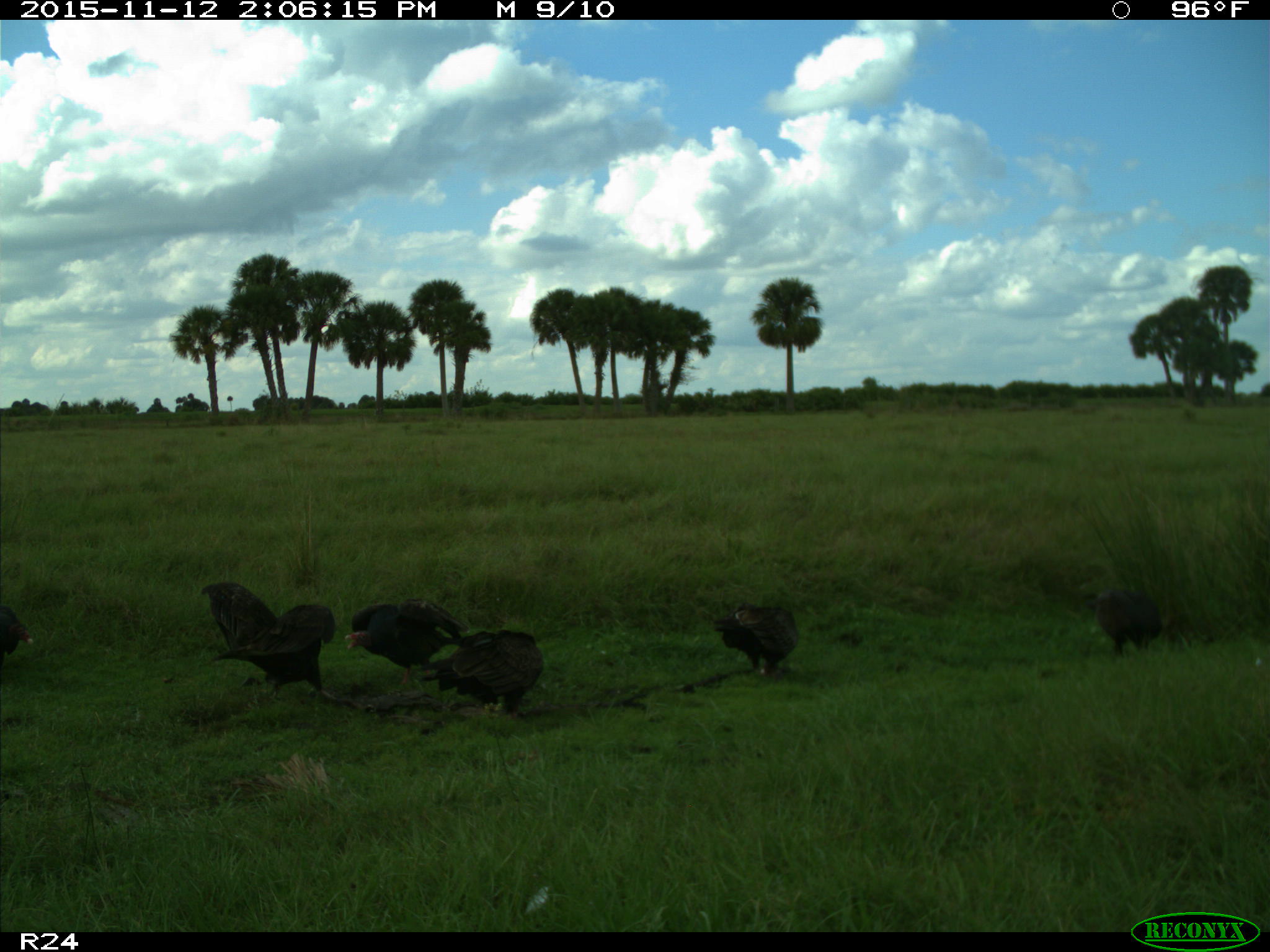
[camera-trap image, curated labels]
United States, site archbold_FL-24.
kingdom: Animalia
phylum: Chordata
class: Aves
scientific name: Aves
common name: birds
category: unidentified bird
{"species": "unidentified bird (birds) (Aves)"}